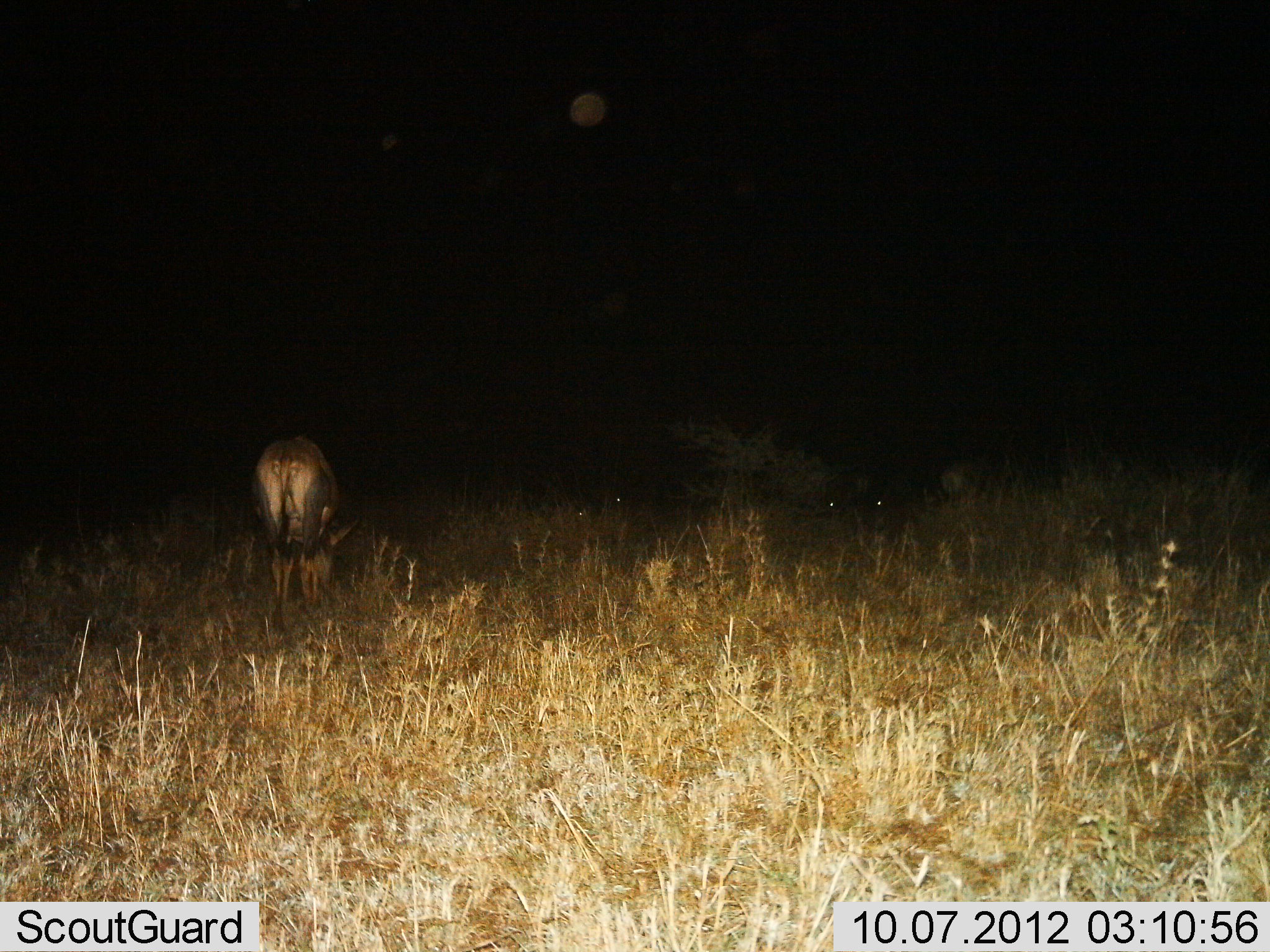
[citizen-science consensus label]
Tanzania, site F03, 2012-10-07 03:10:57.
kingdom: Animalia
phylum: Chordata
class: Mammalia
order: Artiodactyla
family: Bovidae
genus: Damaliscus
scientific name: Damaliscus lunatus jimela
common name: topi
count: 1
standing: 0%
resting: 0%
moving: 0%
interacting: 0%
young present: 0%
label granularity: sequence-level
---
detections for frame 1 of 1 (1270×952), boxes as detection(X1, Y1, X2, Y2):
animal: detection(250, 436, 362, 635)